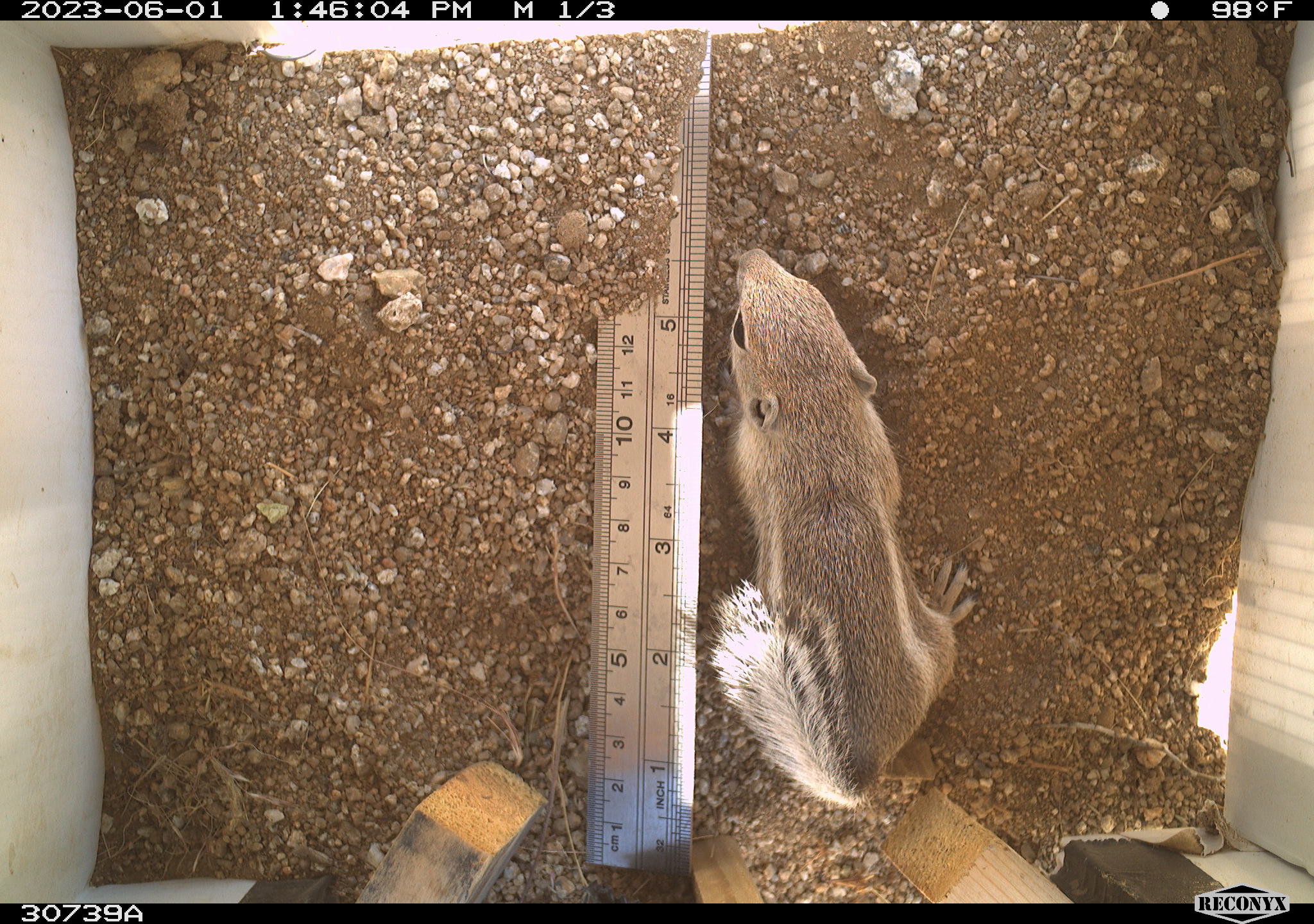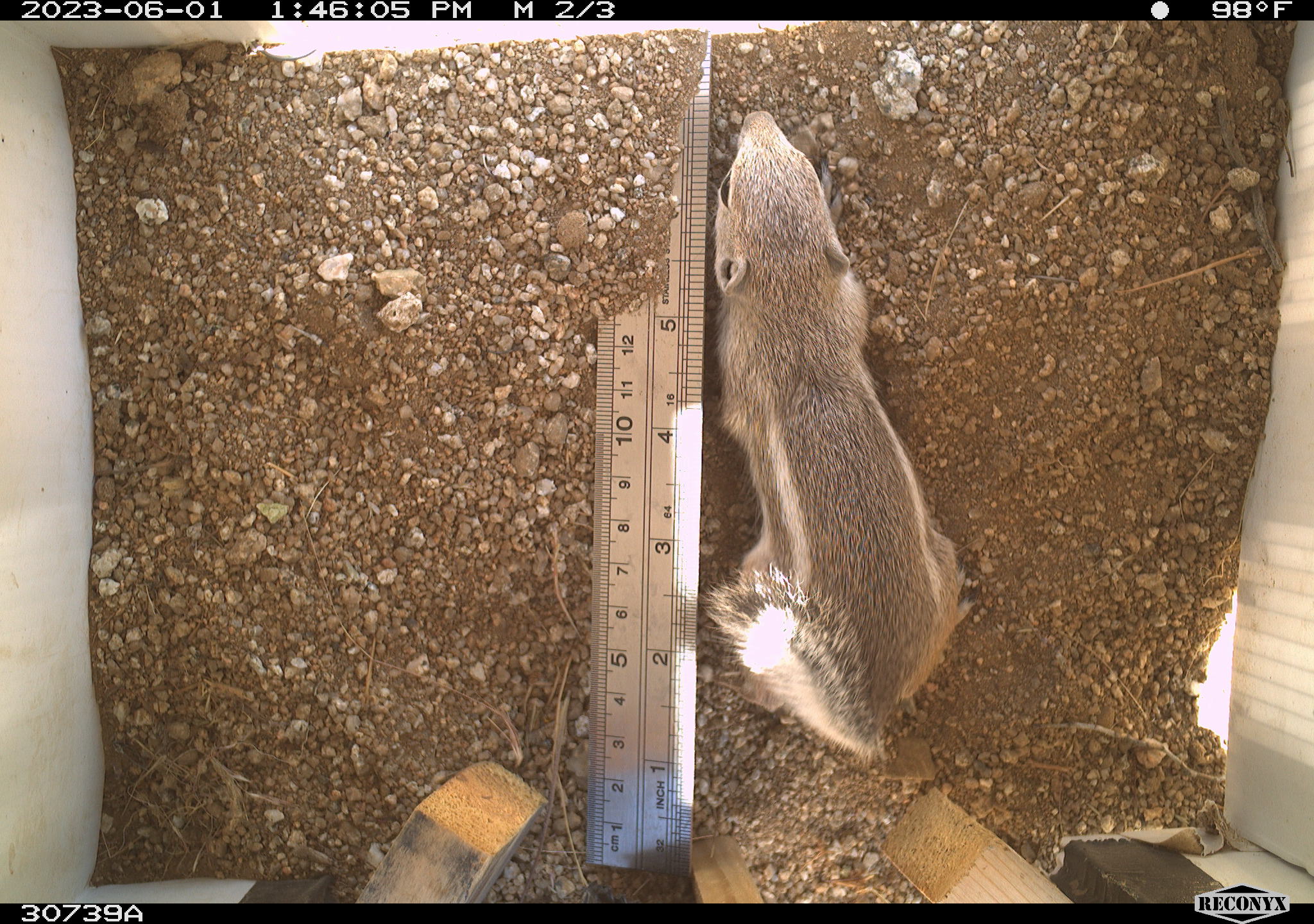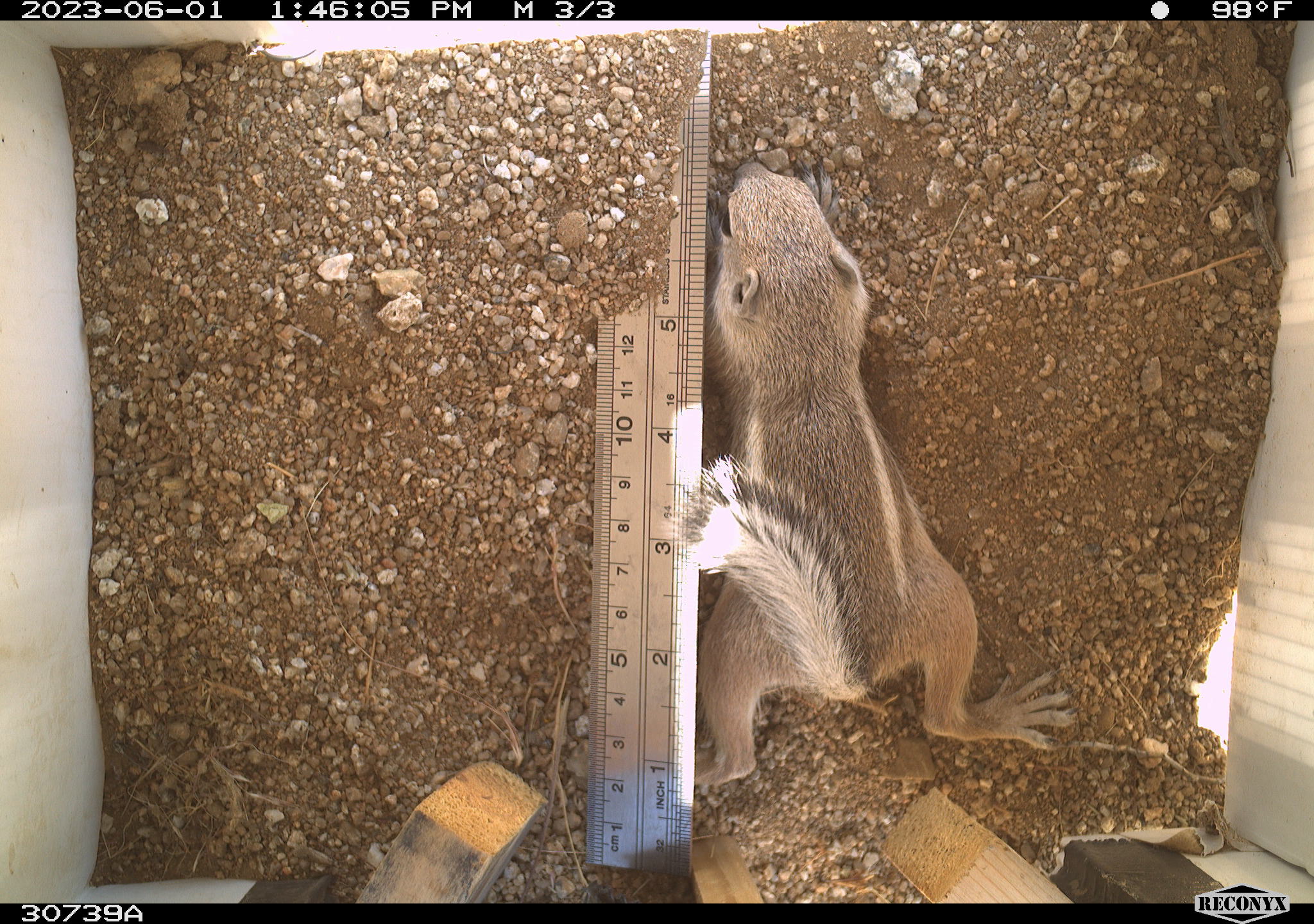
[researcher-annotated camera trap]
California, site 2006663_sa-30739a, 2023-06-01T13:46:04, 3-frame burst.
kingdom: Animalia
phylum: Chordata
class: Mammalia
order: Rodentia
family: Sciuridae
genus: Ammospermophilus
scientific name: Ammospermophilus leucurus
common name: white-tailed antelope squirrel